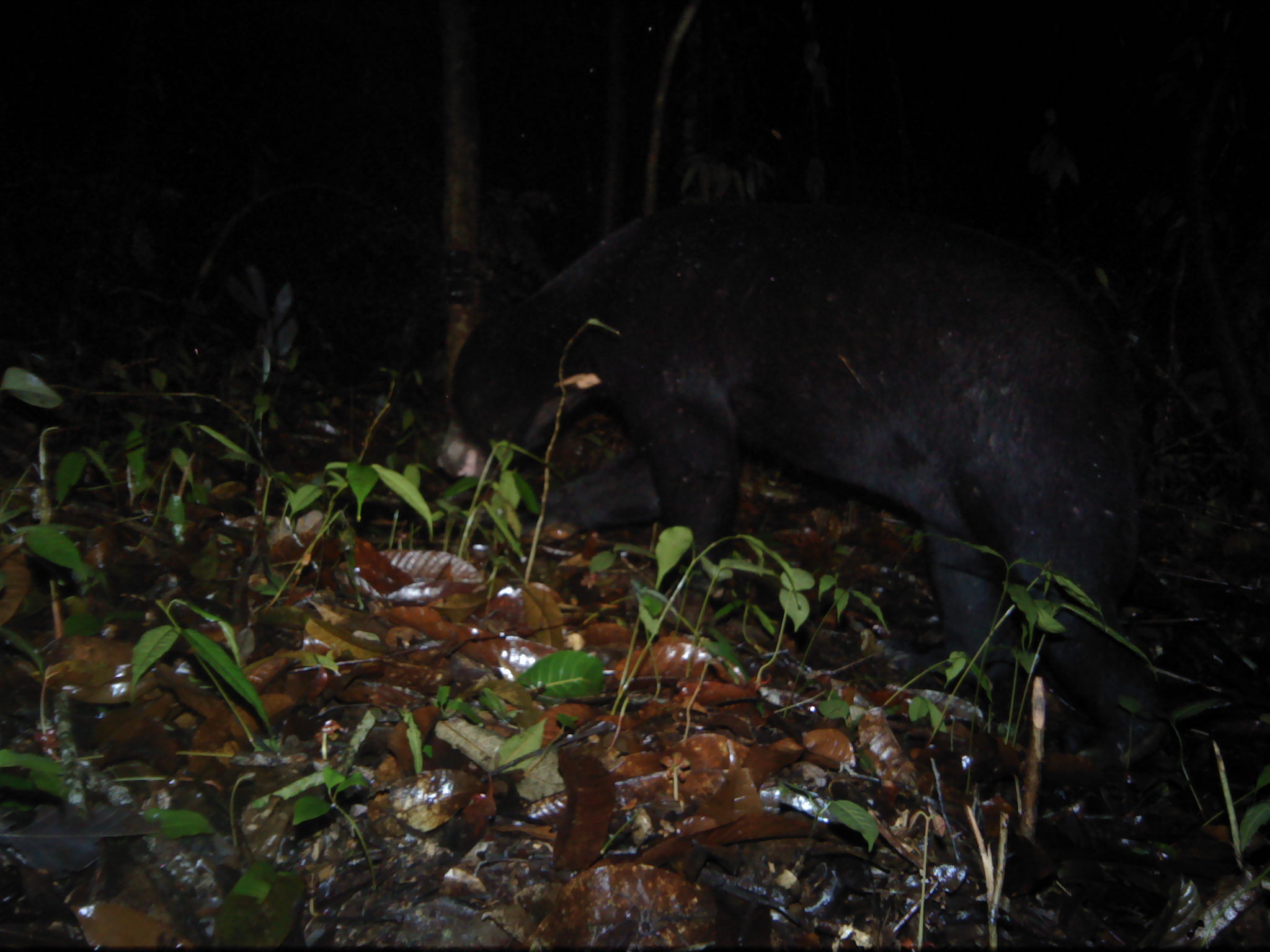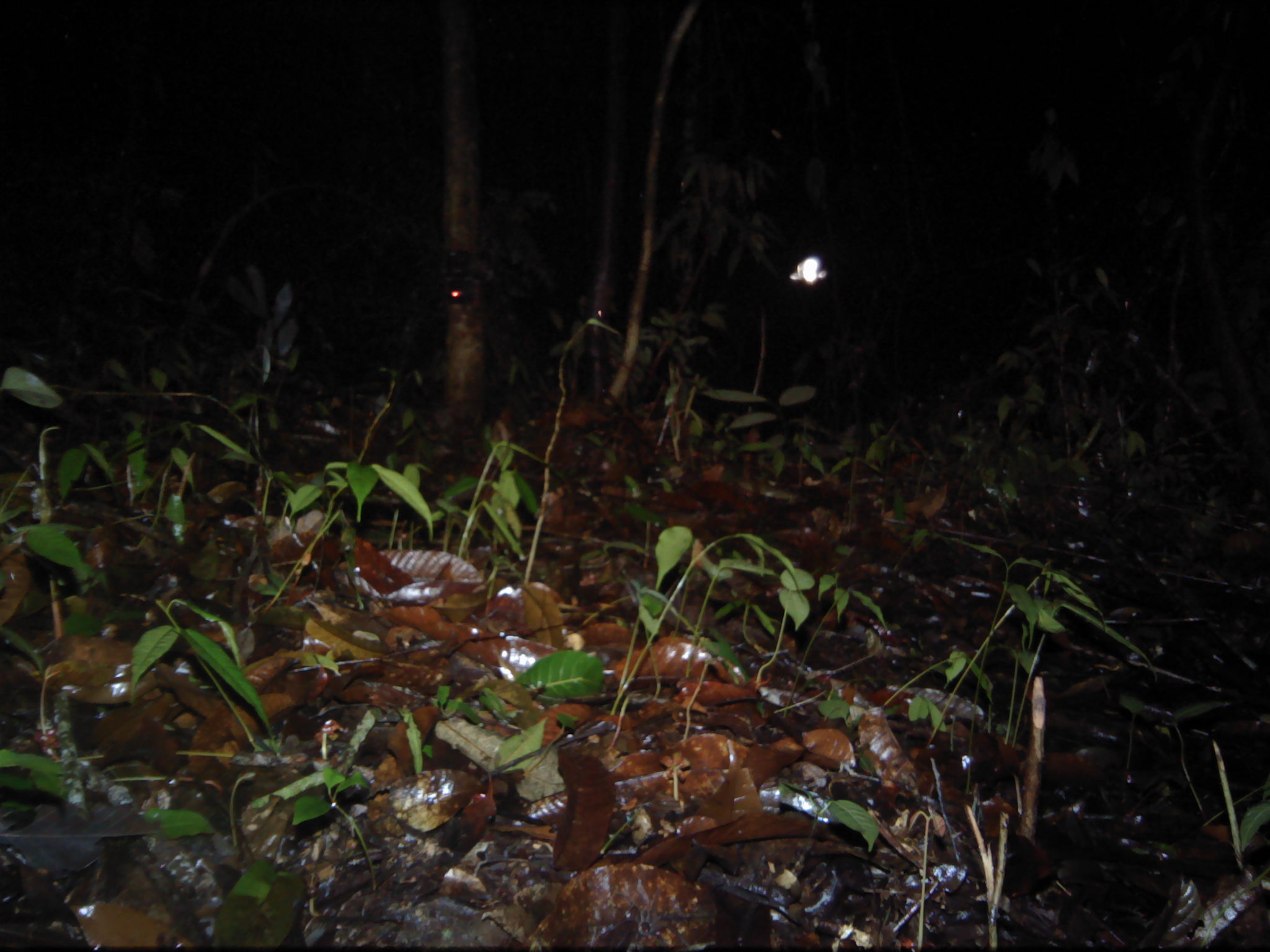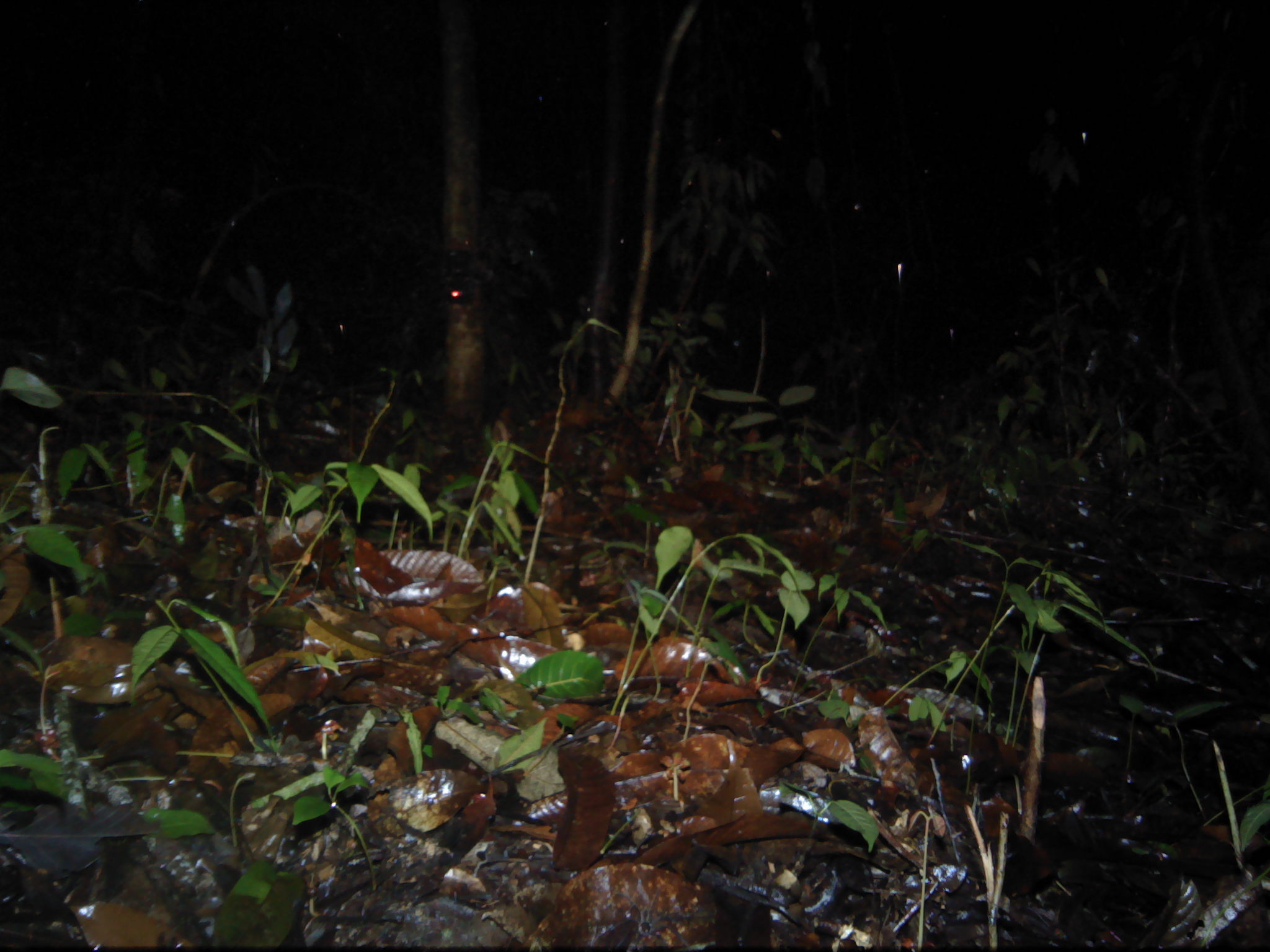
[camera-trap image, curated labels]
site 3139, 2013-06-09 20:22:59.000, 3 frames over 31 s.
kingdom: Animalia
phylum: Chordata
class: Mammalia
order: Carnivora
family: Ursidae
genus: Helarctos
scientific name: Helarctos malayanus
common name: sun bear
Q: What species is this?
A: Helarctos malayanus (sun bear).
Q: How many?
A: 1.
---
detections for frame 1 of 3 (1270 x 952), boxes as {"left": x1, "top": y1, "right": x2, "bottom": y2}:
helarctos malayanus: {"left": 428, "top": 187, "right": 1179, "bottom": 772}